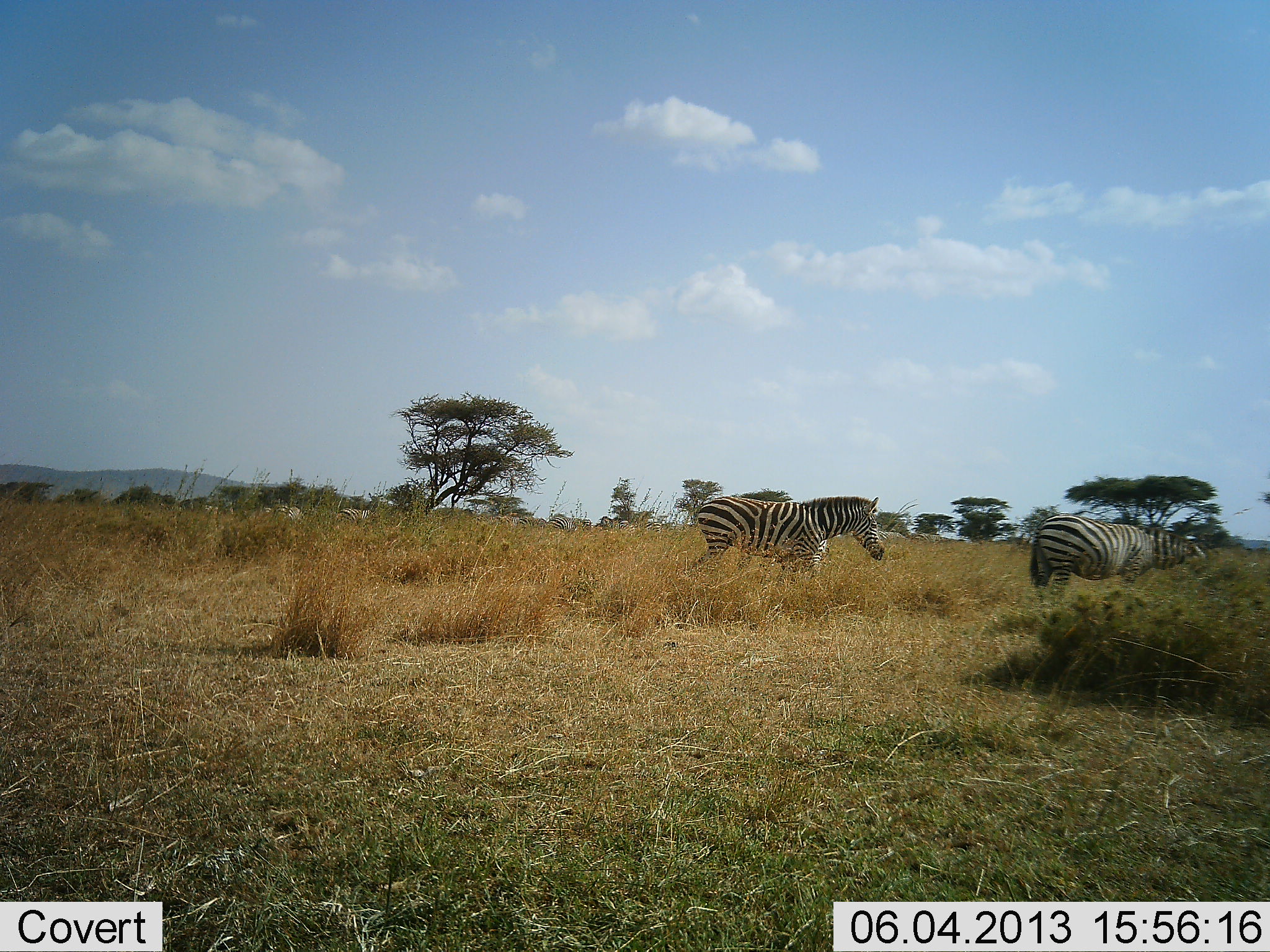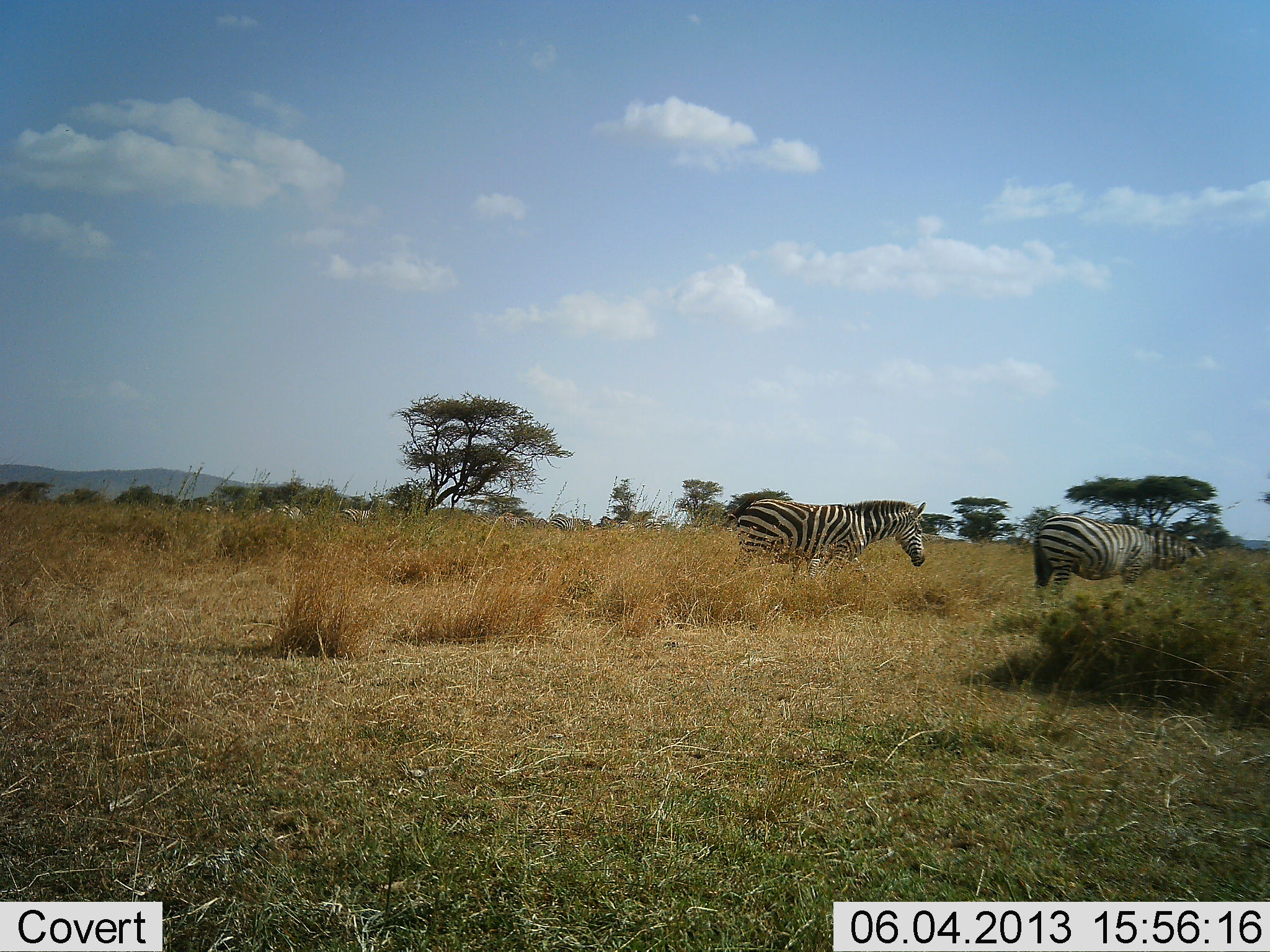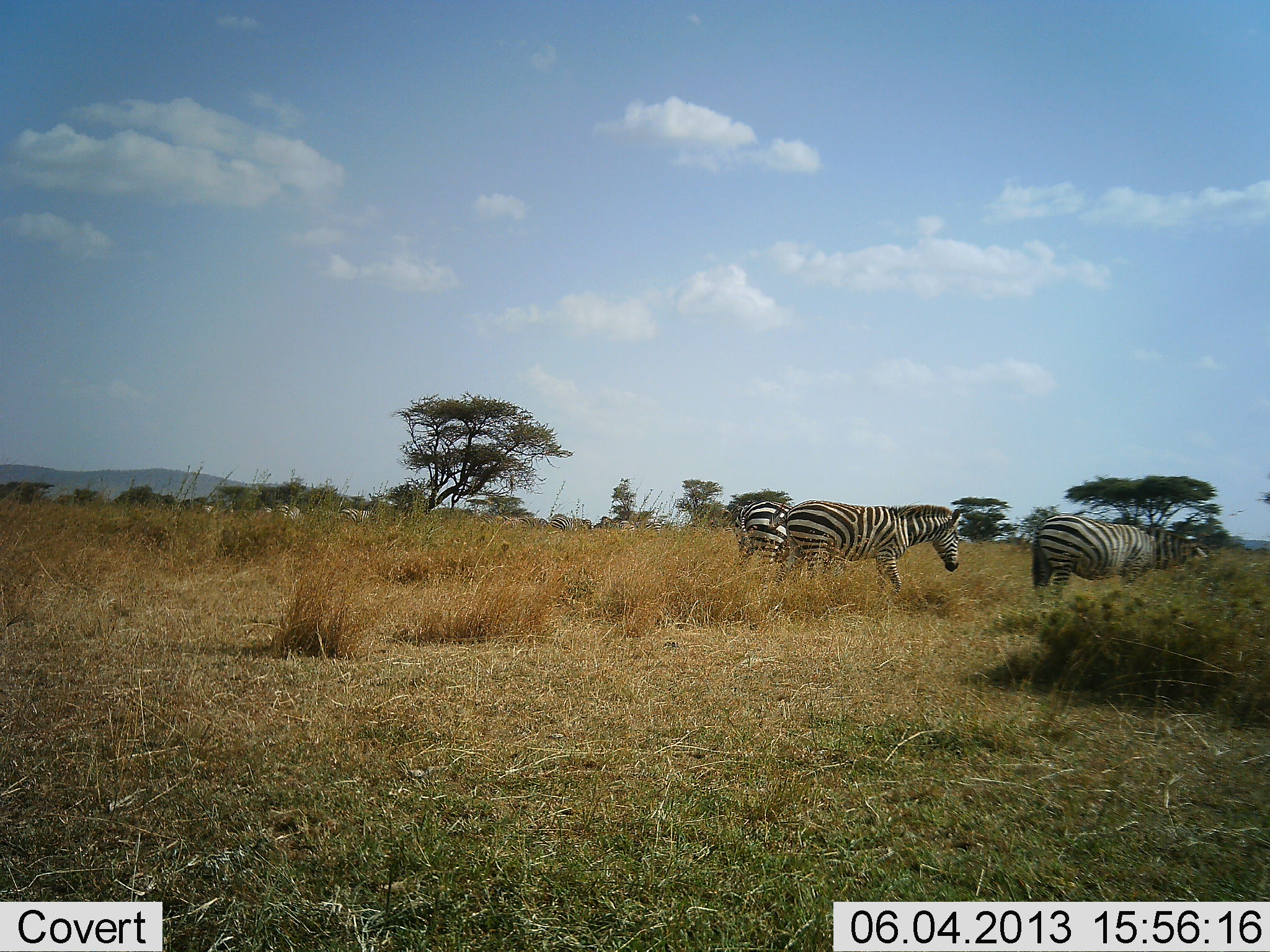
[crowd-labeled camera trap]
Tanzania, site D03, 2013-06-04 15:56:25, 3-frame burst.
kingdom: Animalia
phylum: Chordata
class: Mammalia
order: Perissodactyla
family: Equidae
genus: Equus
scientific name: Equus quagga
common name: plains zebra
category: zebra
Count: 3.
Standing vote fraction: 42%.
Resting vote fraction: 3%.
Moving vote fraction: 94%.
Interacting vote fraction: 0%.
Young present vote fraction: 0%.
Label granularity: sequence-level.